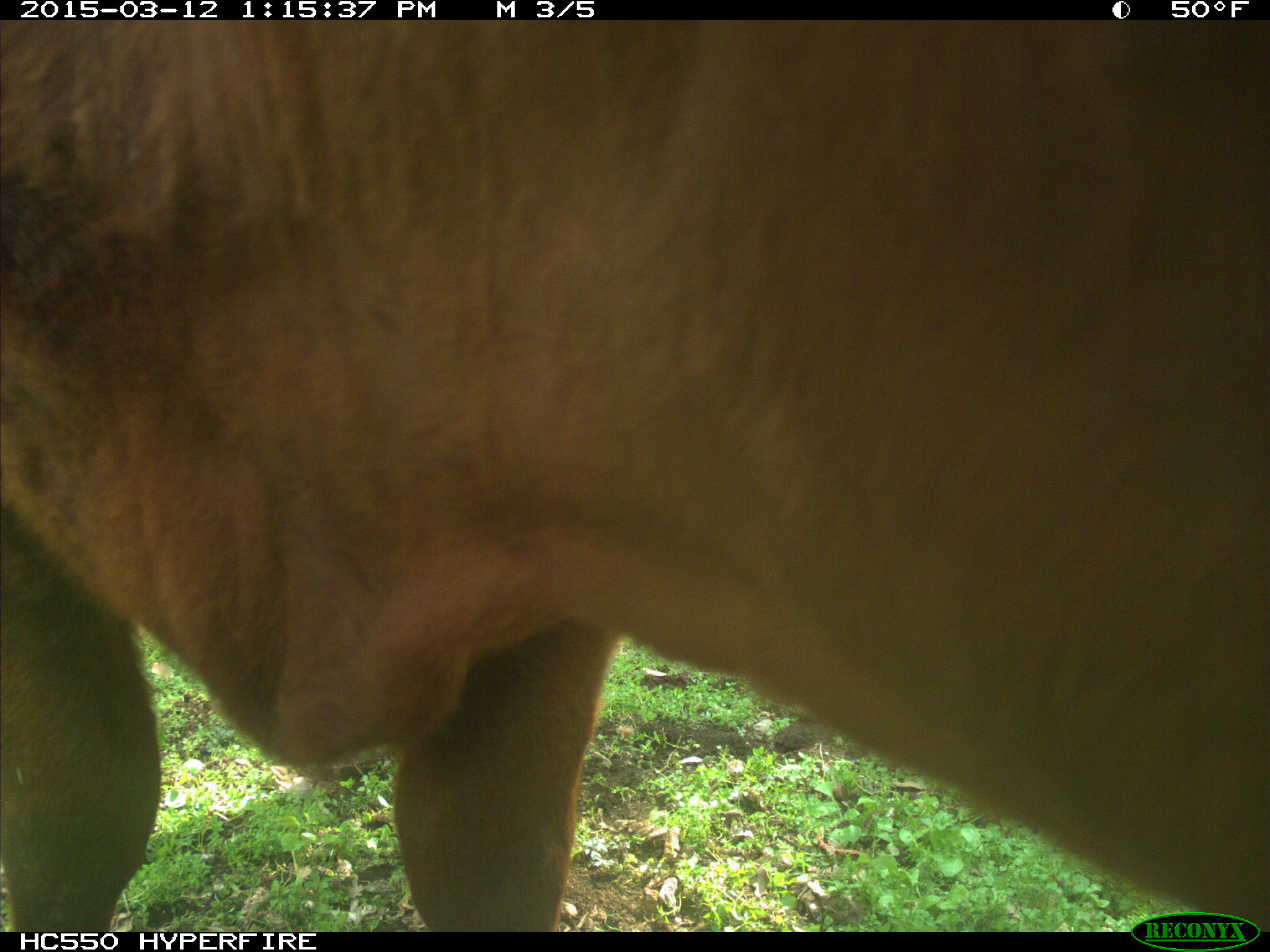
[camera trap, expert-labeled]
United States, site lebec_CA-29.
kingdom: Animalia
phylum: Chordata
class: Mammalia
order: Artiodactyla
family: Bovidae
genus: Bos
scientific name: Bos taurus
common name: domestic cow